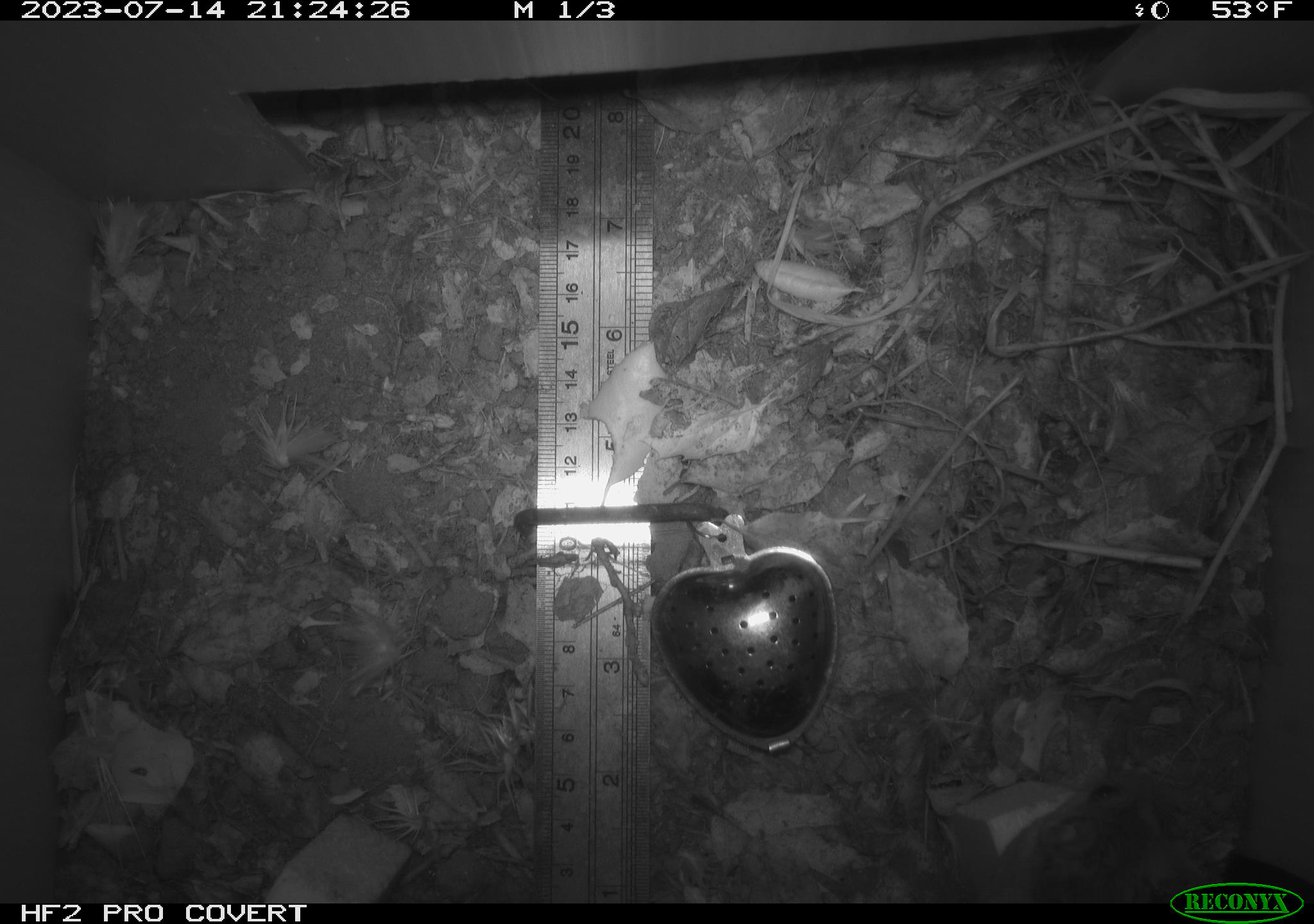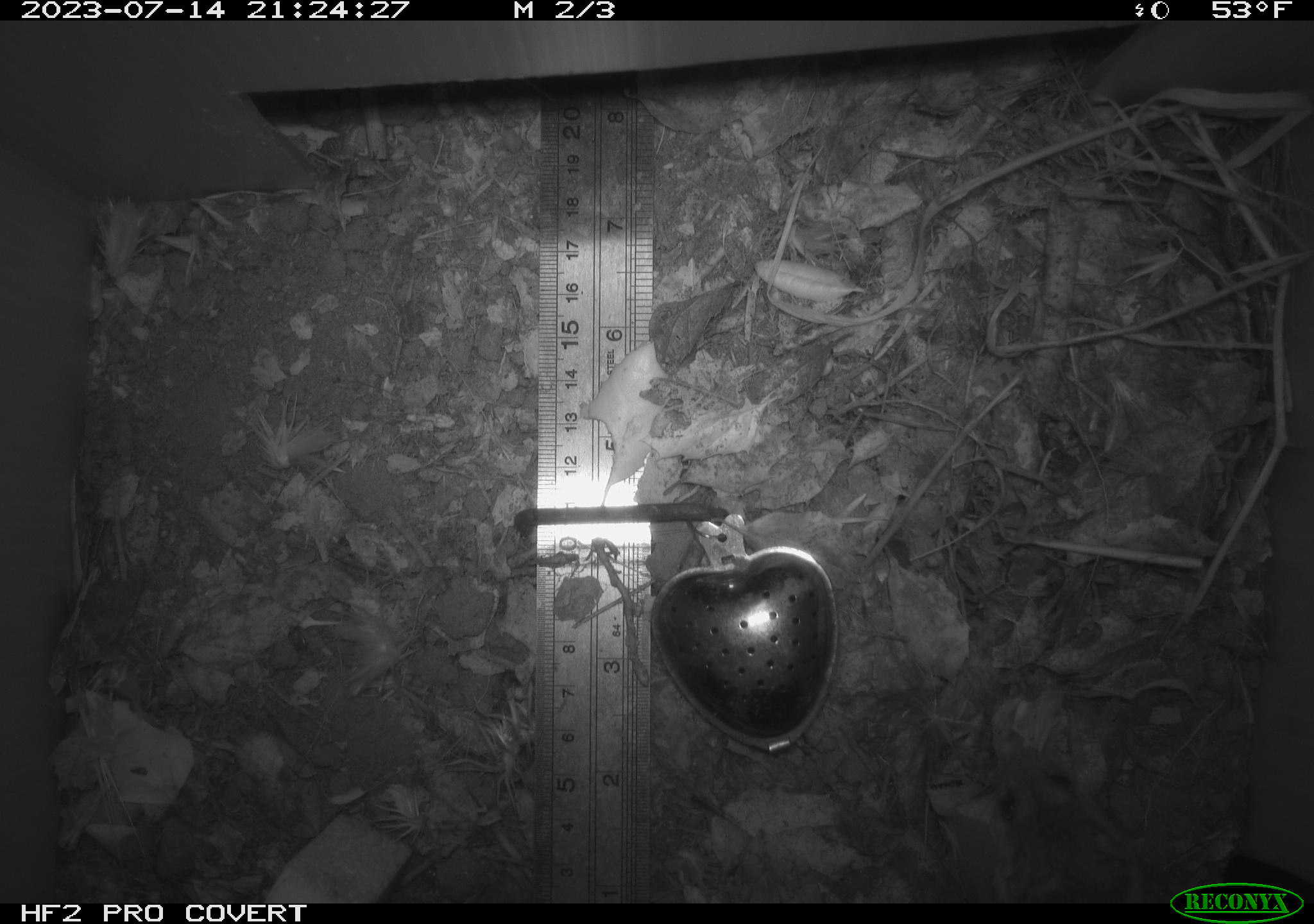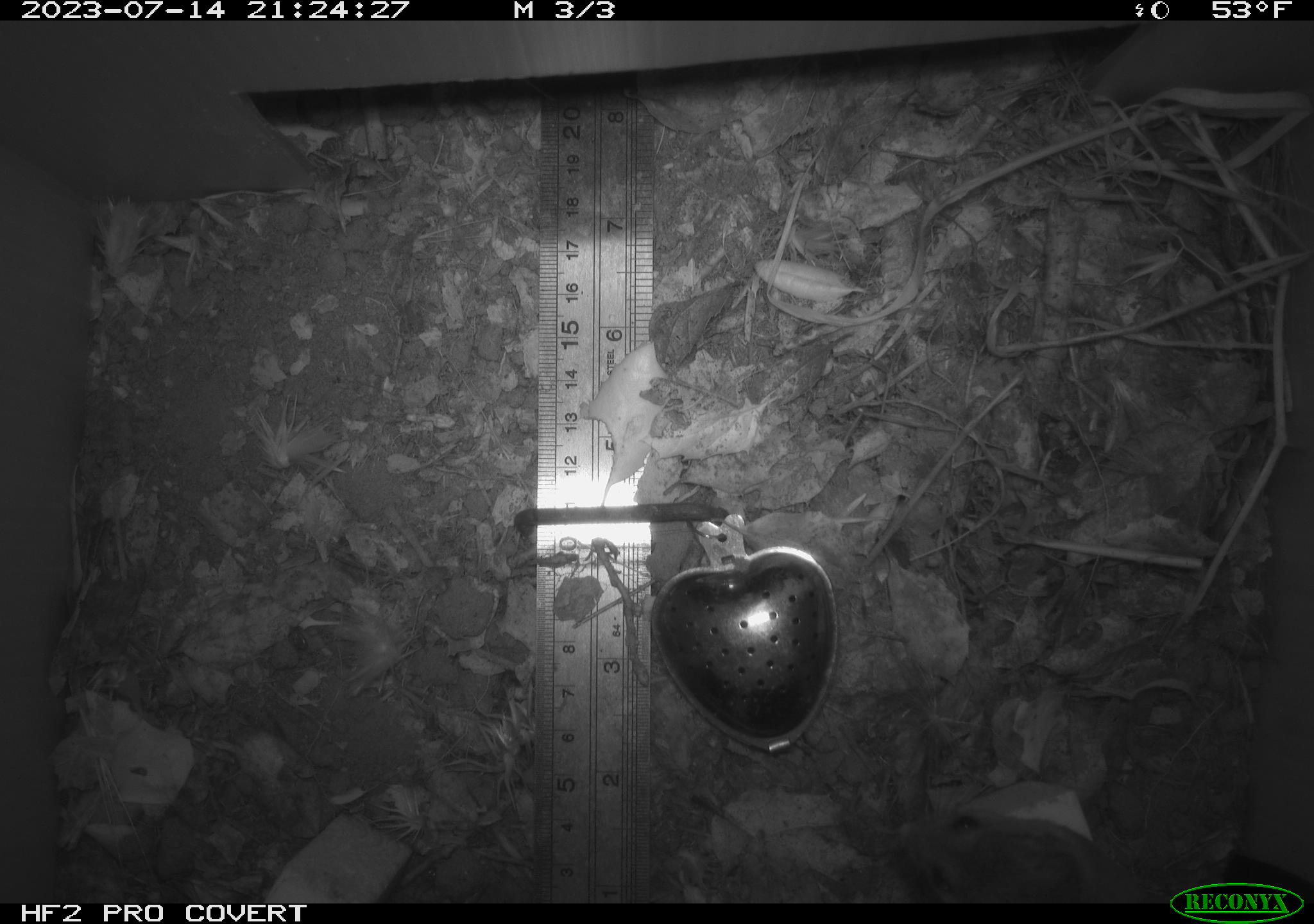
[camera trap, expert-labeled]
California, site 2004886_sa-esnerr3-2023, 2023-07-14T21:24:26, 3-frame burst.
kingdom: Animalia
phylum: Chordata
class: Mammalia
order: Rodentia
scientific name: Rodentia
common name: mouse species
Mouse species (Rodentia).